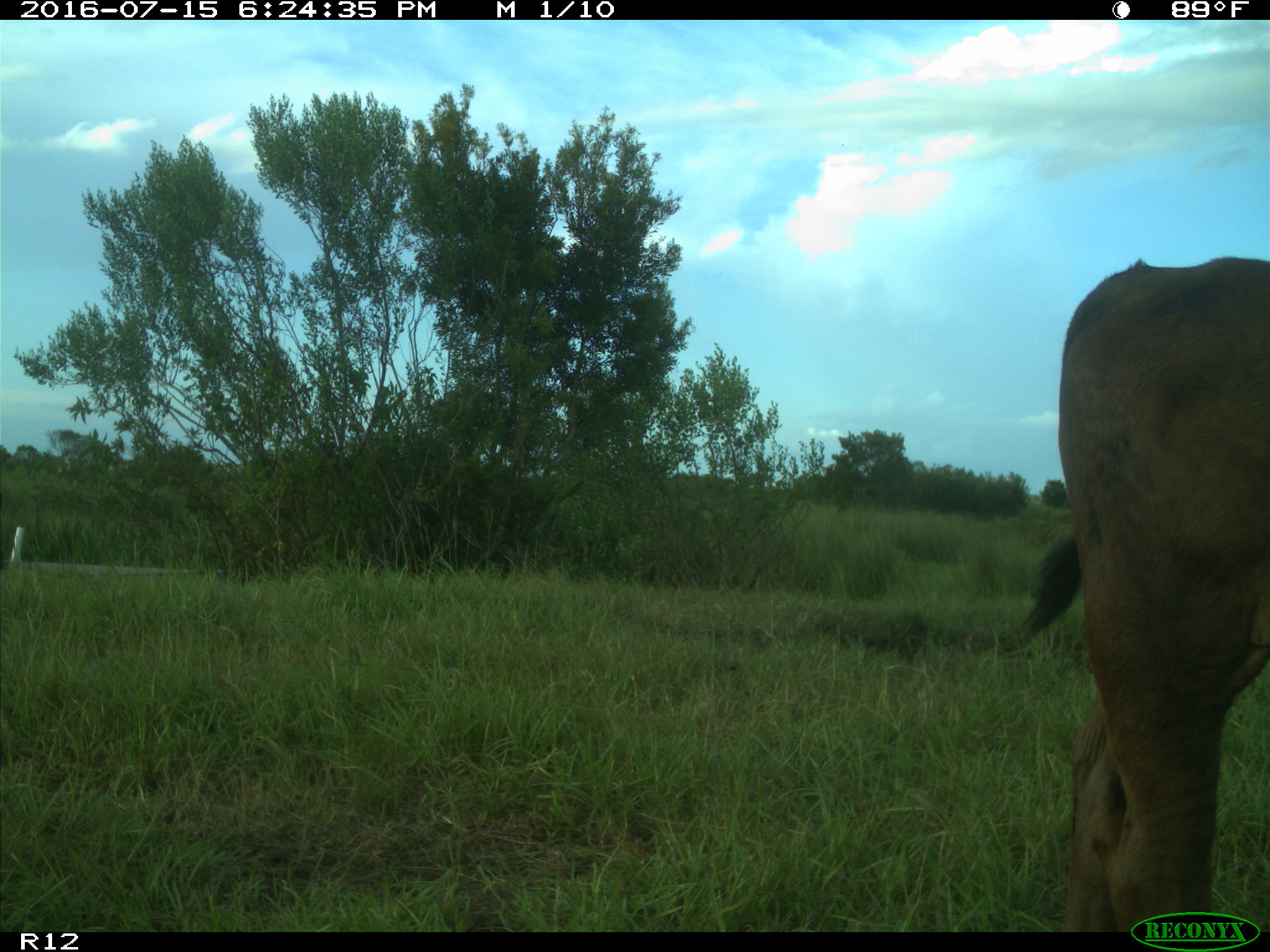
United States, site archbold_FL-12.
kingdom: Animalia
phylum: Chordata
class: Mammalia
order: Artiodactyla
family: Bovidae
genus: Bos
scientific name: Bos taurus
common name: domestic cow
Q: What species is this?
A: Bos taurus (domestic cow).